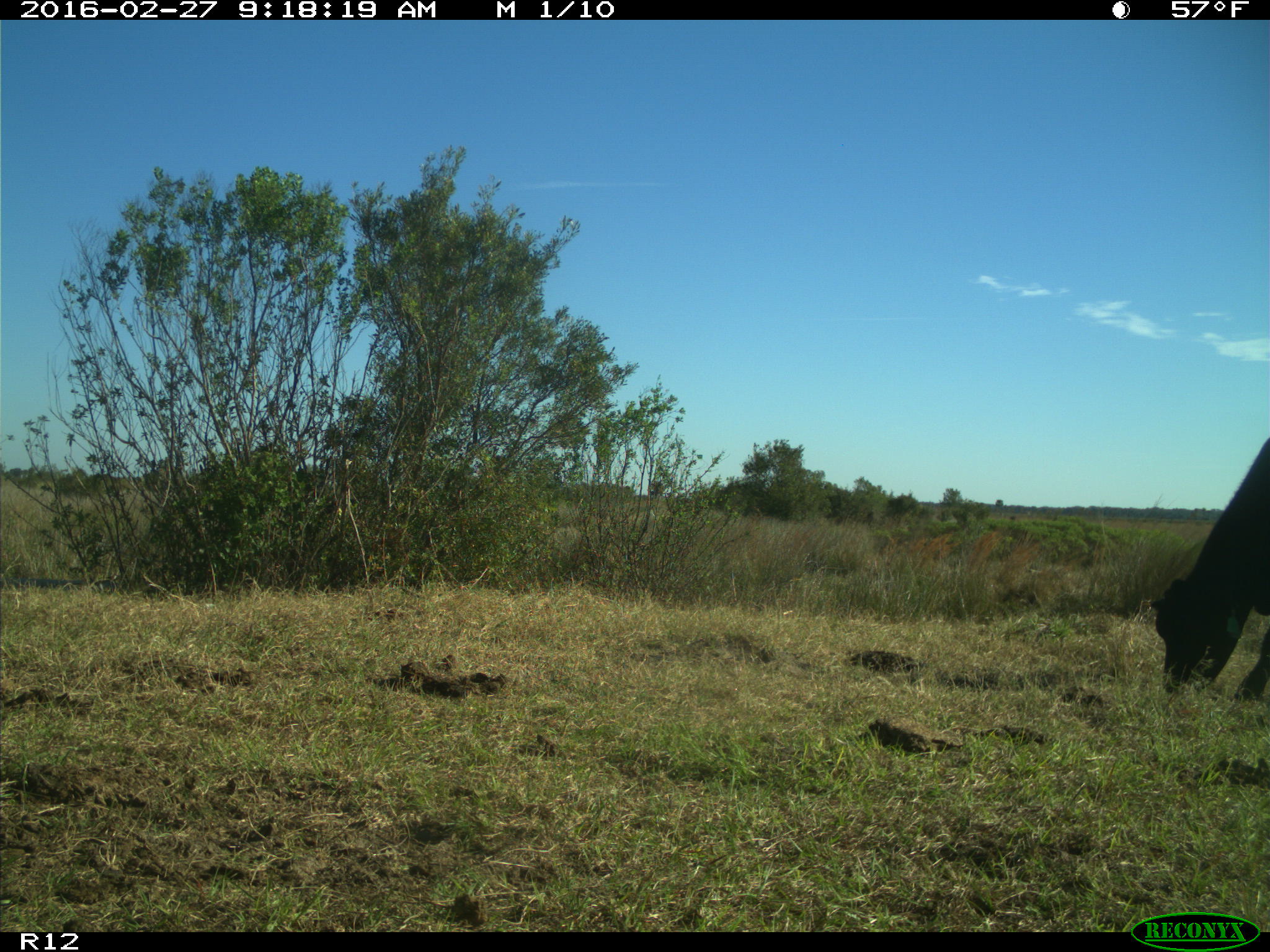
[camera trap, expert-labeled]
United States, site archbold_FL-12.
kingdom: Animalia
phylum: Chordata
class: Mammalia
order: Artiodactyla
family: Bovidae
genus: Bos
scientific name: Bos taurus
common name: domestic cow